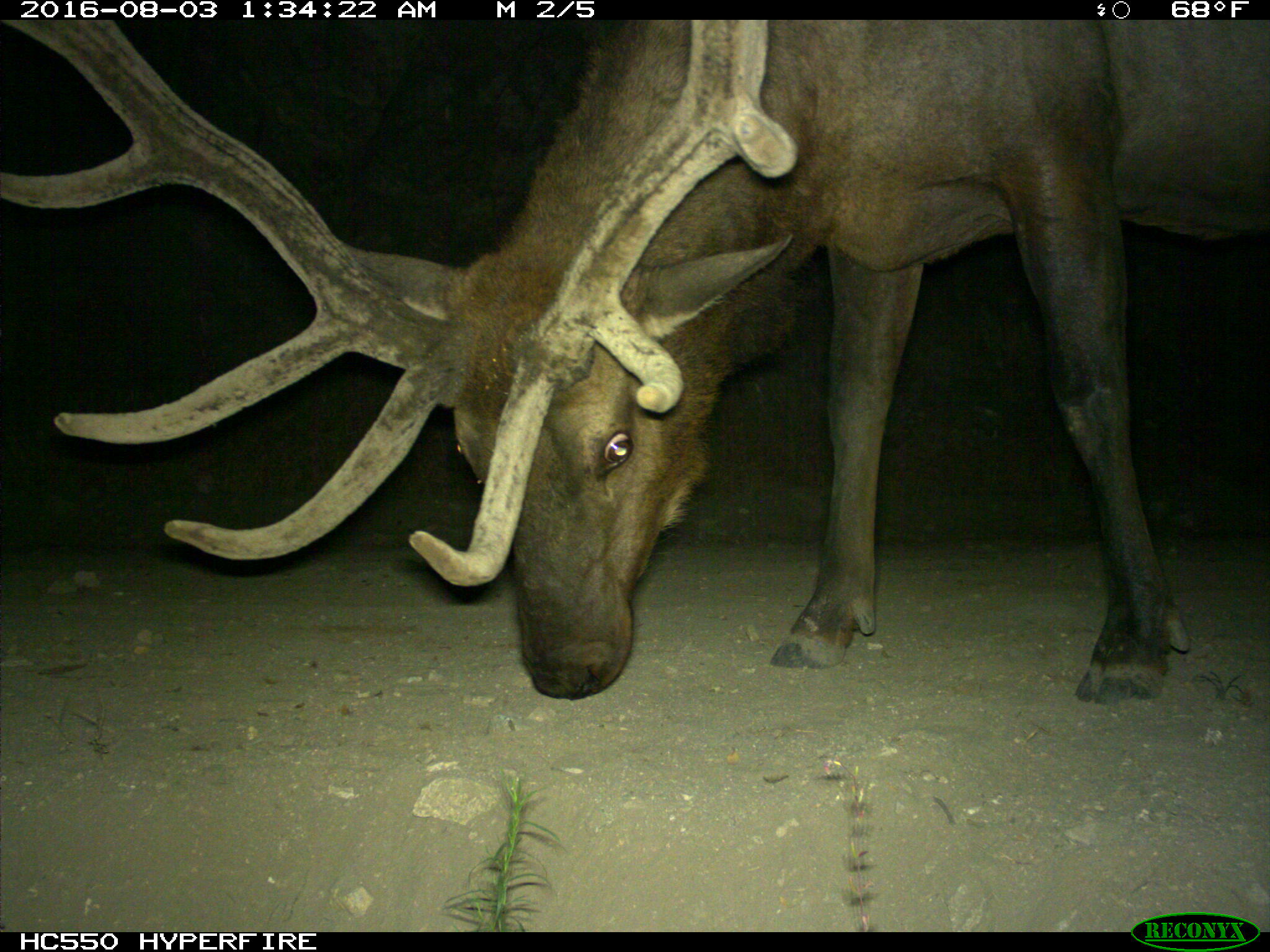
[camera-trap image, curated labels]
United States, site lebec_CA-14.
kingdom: Animalia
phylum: Chordata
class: Mammalia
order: Artiodactyla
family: Cervidae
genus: Cervus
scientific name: Cervus canadensis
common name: elk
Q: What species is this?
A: Cervus canadensis (elk).